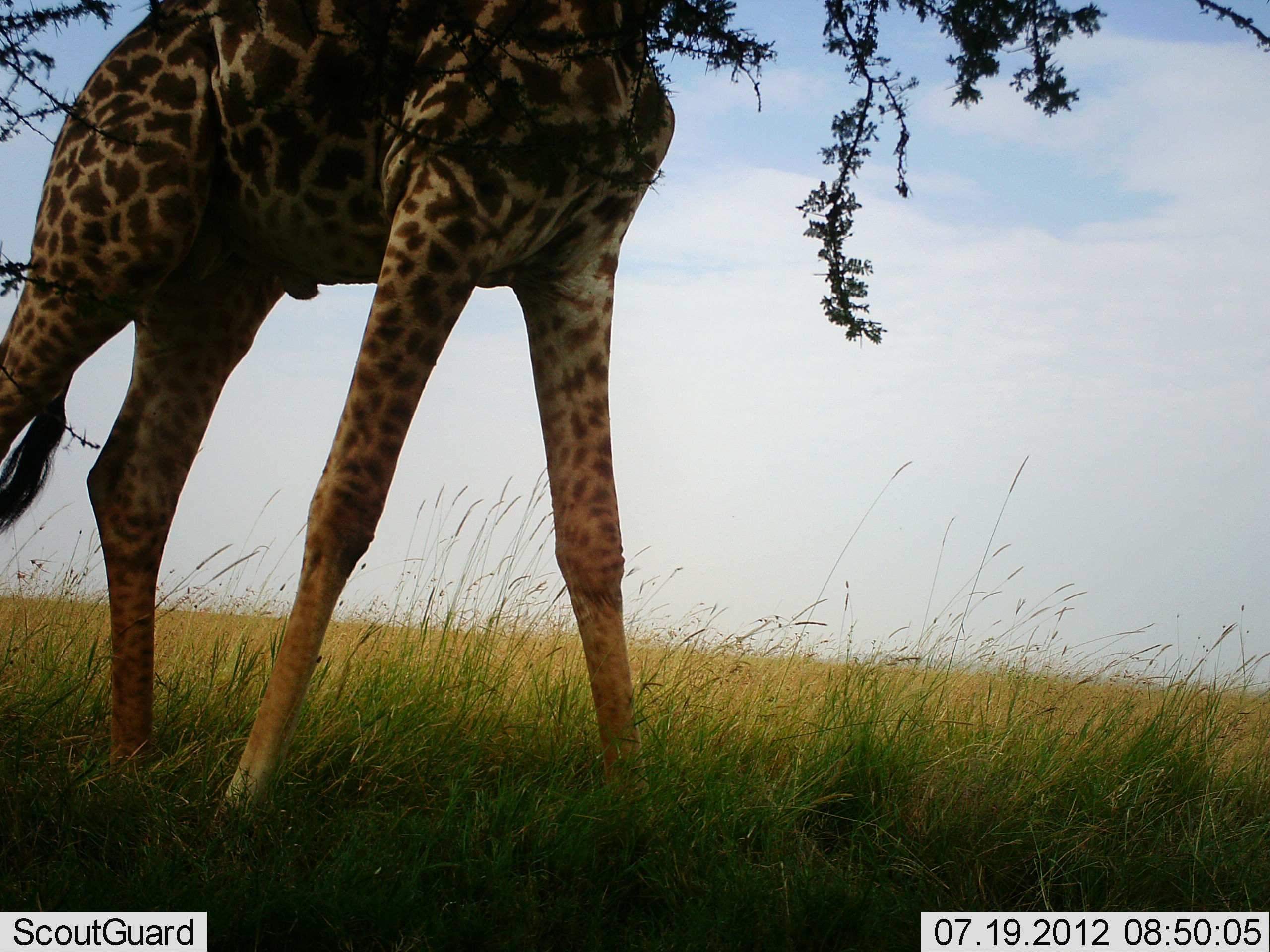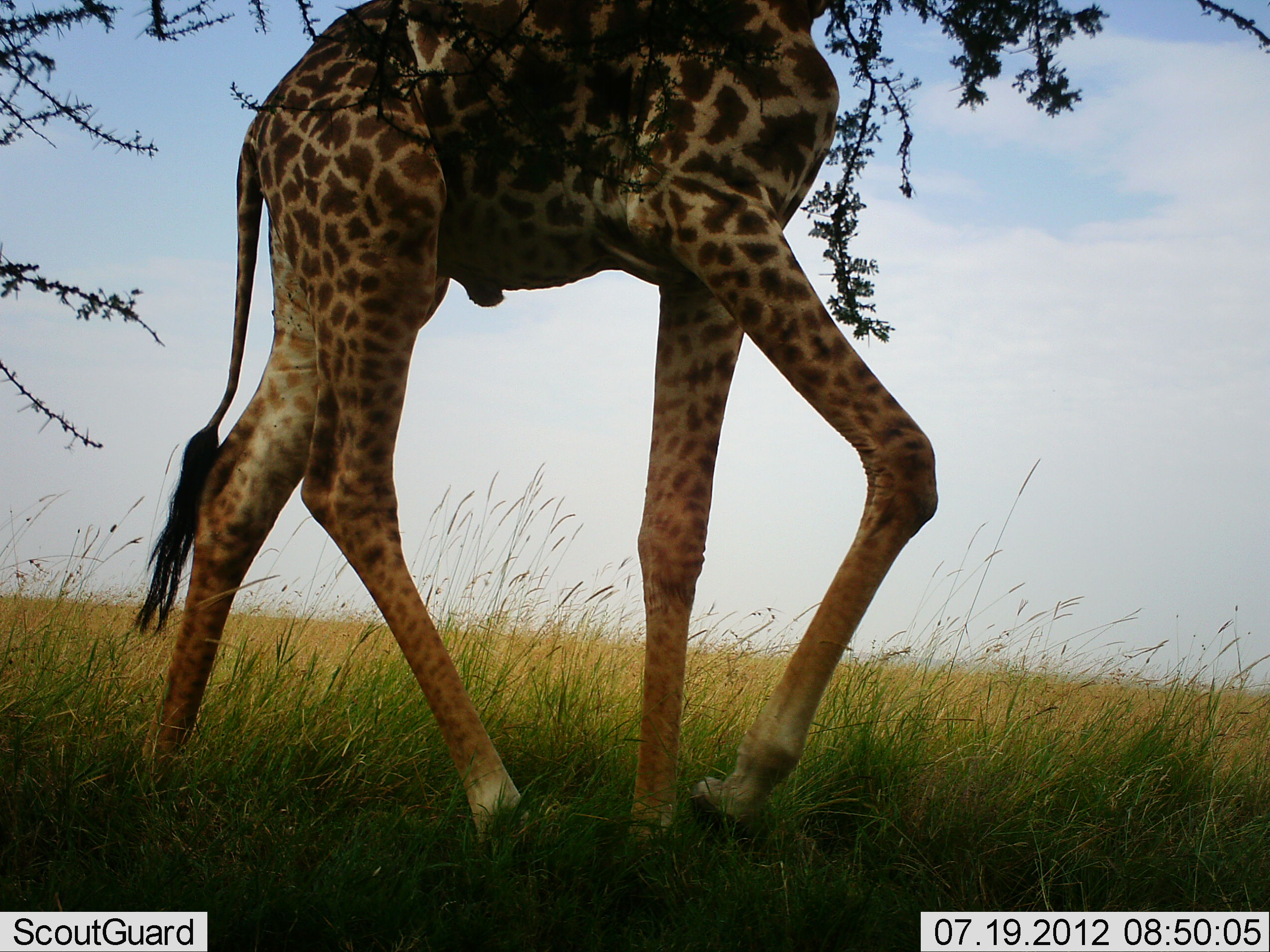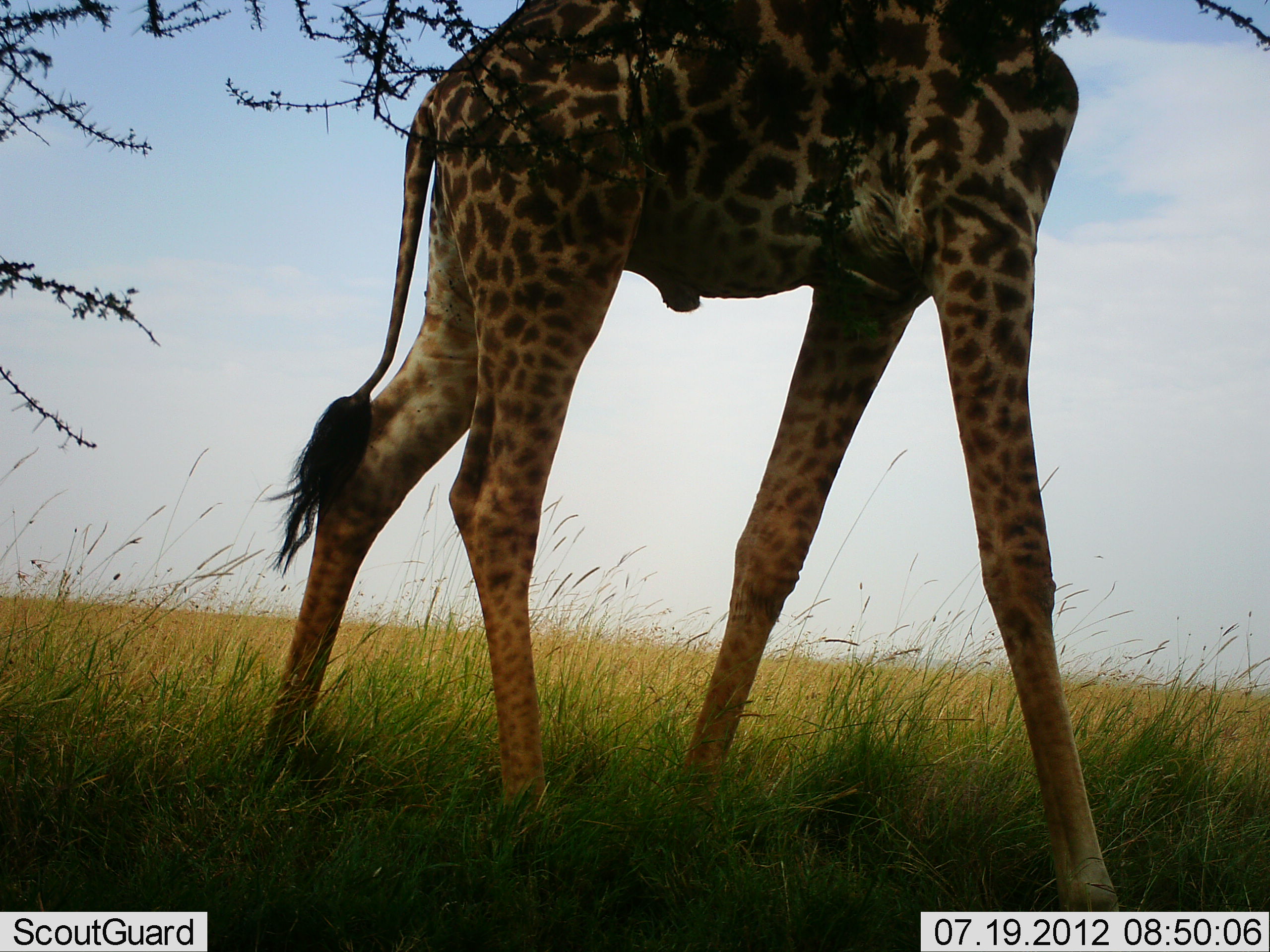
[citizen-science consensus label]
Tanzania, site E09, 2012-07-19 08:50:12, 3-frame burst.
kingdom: Animalia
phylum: Chordata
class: Mammalia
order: Artiodactyla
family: Giraffidae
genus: Giraffa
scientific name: Giraffa camelopardalis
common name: giraffe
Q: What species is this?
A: Giraffe (Giraffa camelopardalis).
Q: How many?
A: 1.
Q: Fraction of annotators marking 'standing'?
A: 0%.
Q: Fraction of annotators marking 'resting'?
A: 0%.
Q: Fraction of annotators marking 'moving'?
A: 100%.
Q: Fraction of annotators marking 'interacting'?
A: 0%.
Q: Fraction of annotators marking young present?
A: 0%.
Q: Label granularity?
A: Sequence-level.